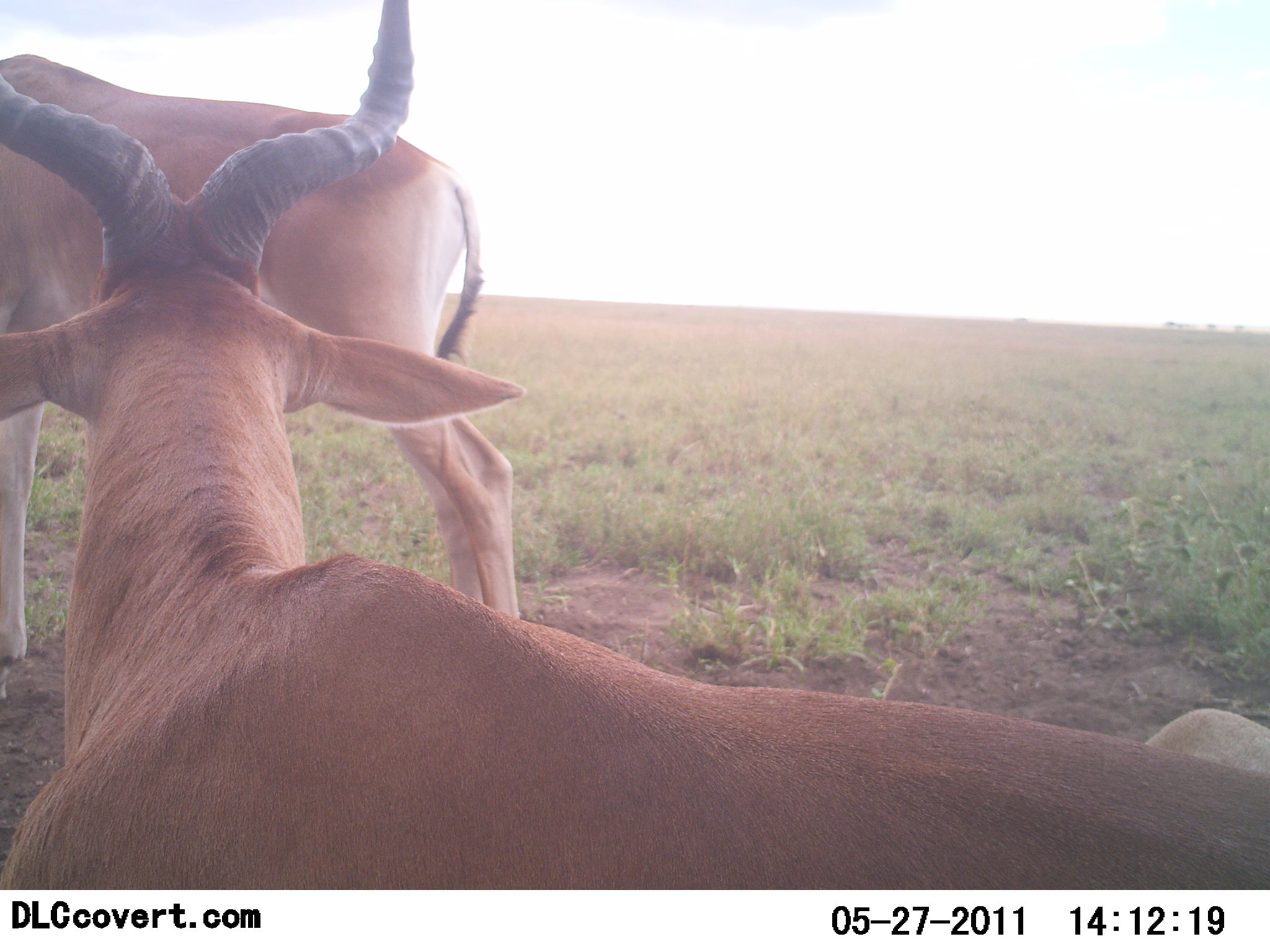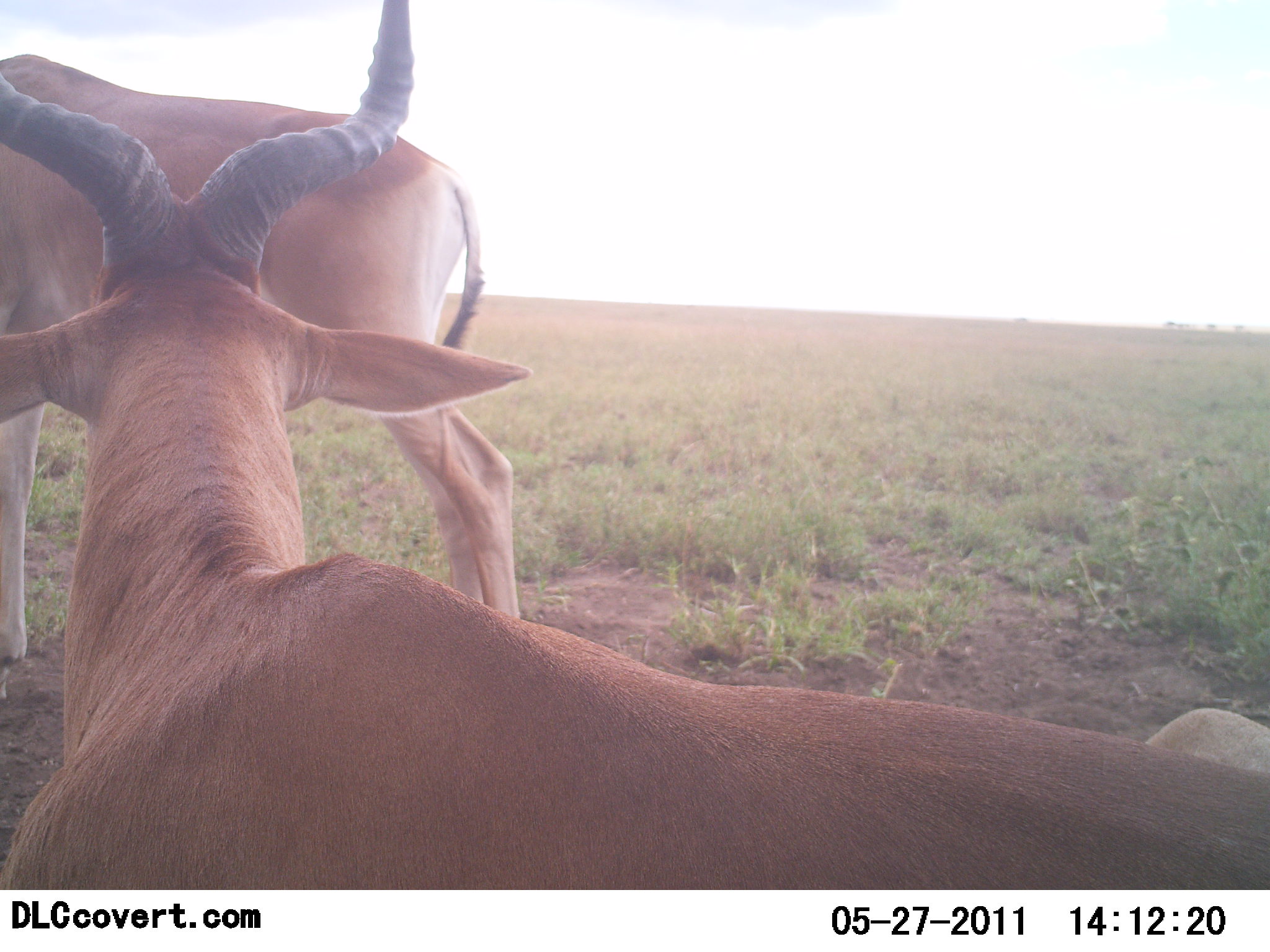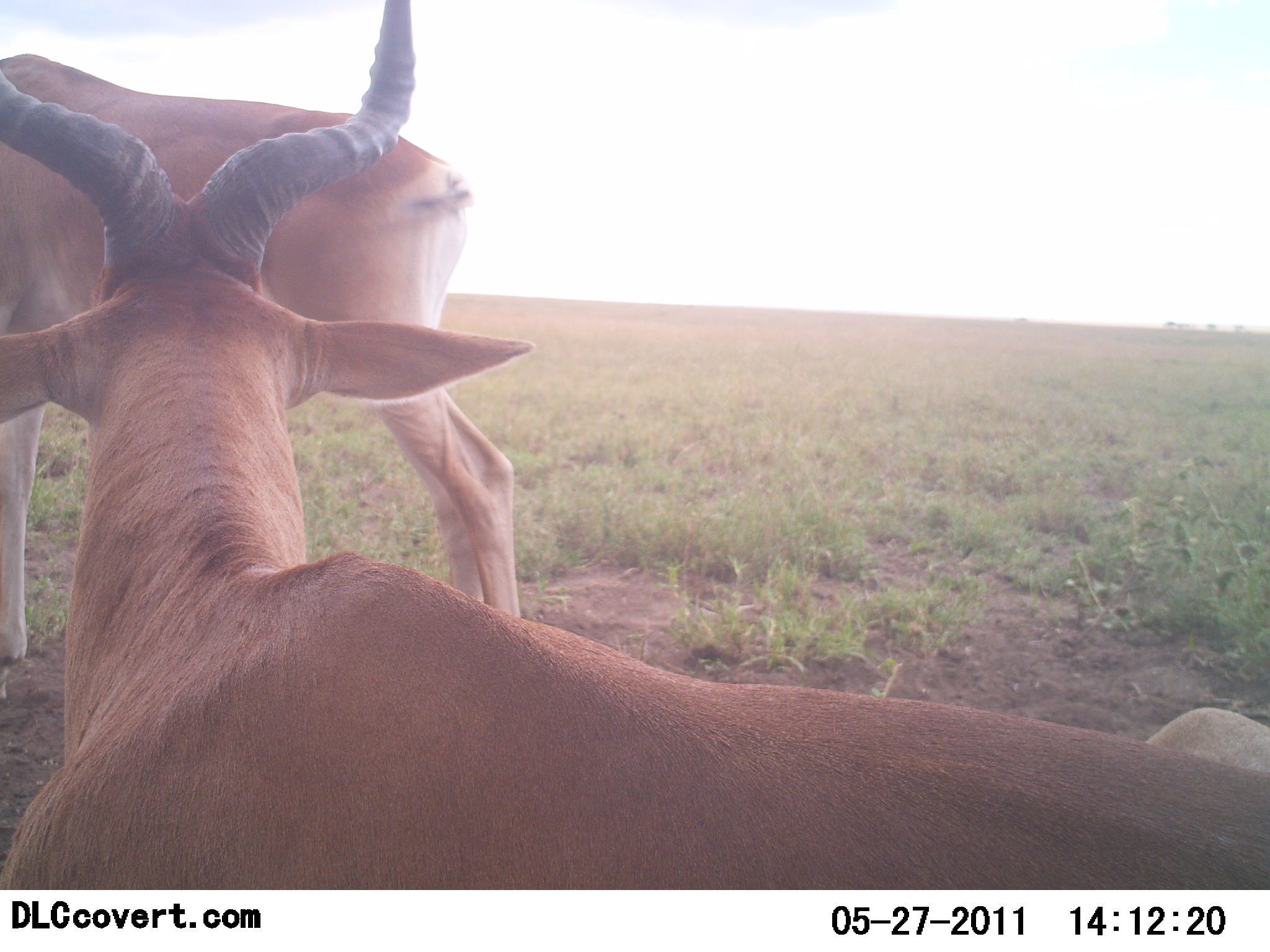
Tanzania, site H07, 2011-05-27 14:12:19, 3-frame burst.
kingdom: Animalia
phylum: Chordata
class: Mammalia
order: Artiodactyla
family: Bovidae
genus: Alcelaphus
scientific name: Alcelaphus buselaphus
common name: hartebeest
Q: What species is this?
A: Hartebeest (Alcelaphus buselaphus).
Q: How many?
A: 2.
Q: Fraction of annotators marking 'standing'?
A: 67%.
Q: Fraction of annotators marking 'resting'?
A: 92%.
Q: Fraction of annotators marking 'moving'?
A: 0%.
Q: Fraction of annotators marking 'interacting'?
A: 0%.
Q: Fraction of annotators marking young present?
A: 0%.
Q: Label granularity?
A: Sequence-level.